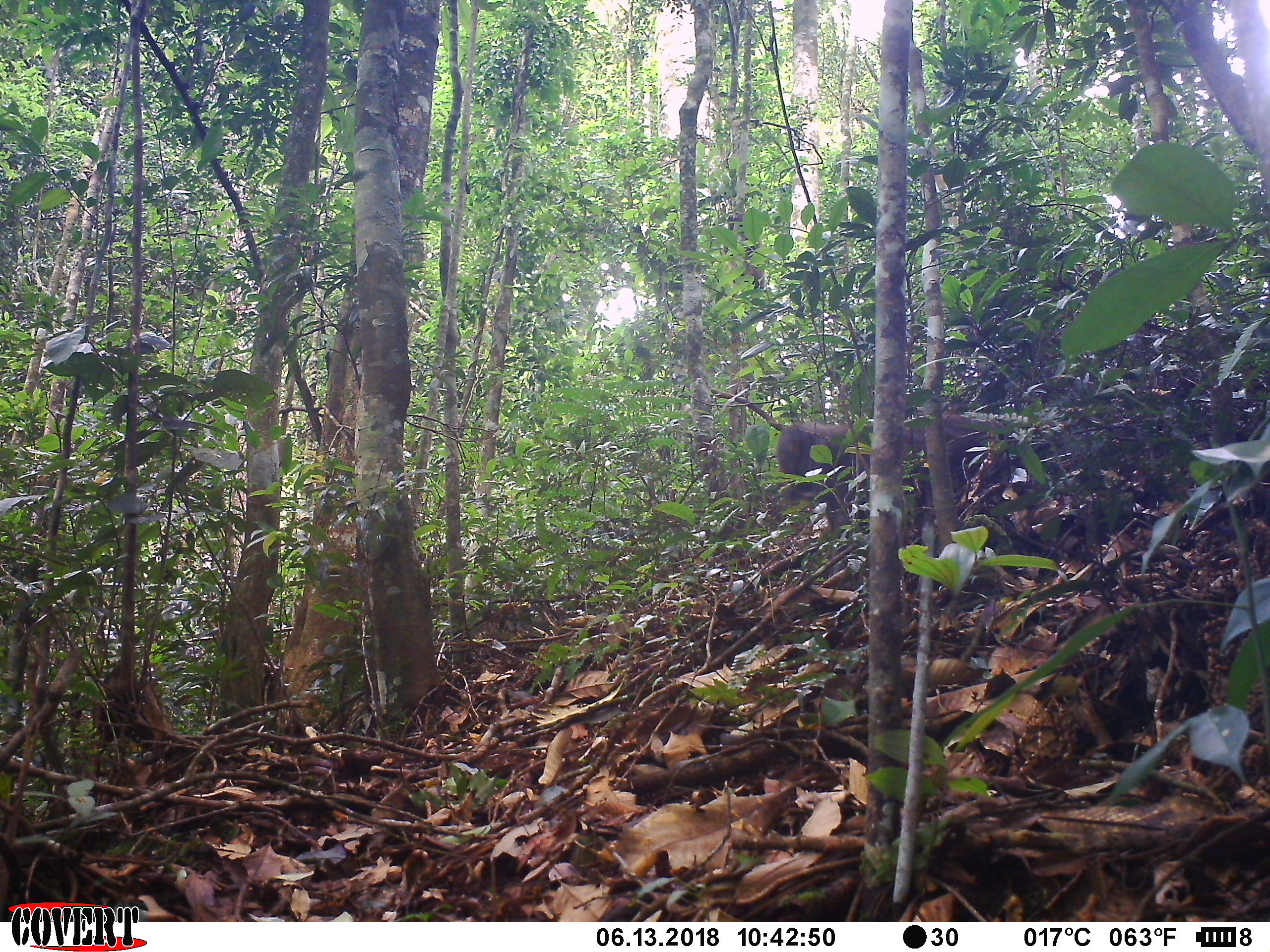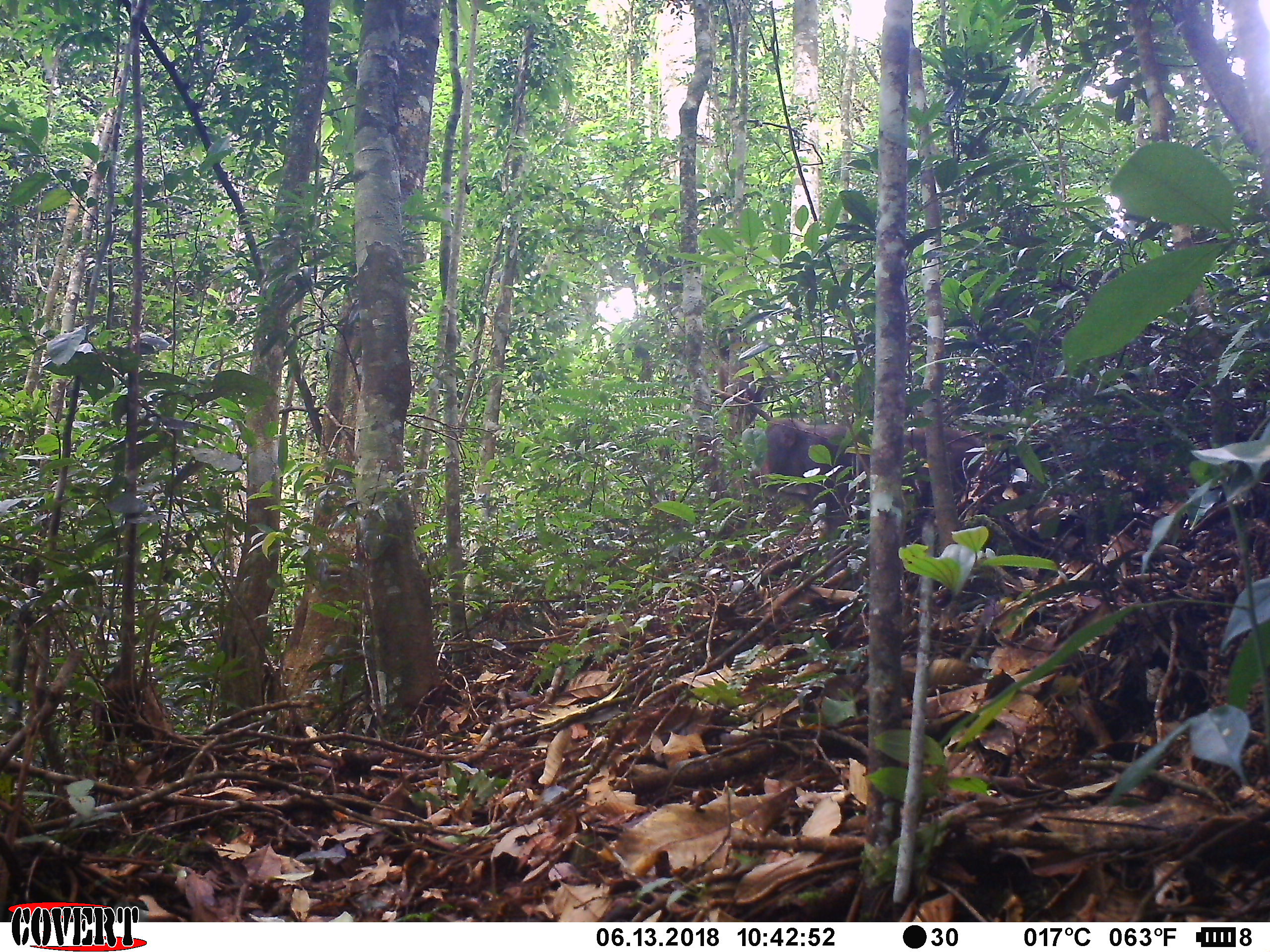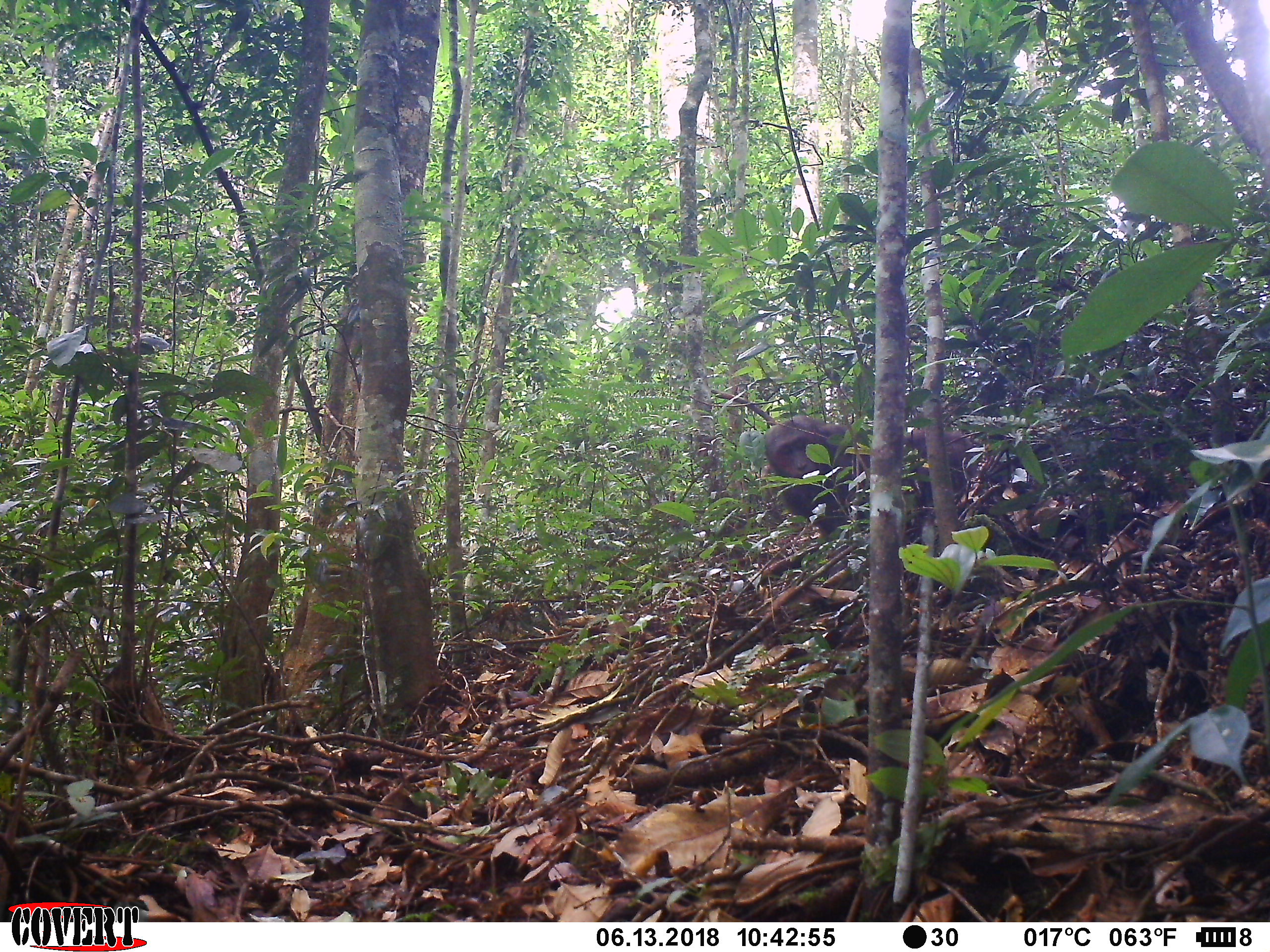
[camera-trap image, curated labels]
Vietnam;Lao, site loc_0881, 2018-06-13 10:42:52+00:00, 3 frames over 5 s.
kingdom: Animalia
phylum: Chordata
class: Mammalia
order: Primates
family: Cercopithecidae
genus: Macaca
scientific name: Macaca arctoides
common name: stump-tailed macaque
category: stump tailed macaque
Stump tailed macaque (stump-tailed macaque) (Macaca arctoides). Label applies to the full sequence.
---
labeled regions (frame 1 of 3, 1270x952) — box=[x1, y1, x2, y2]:
stump tailed macaque: box=[775, 413, 1006, 577]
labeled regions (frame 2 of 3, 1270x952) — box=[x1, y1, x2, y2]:
stump tailed macaque: box=[761, 416, 869, 537]; box=[898, 424, 987, 503]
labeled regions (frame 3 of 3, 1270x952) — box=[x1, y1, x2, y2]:
stump tailed macaque: box=[762, 414, 978, 575]